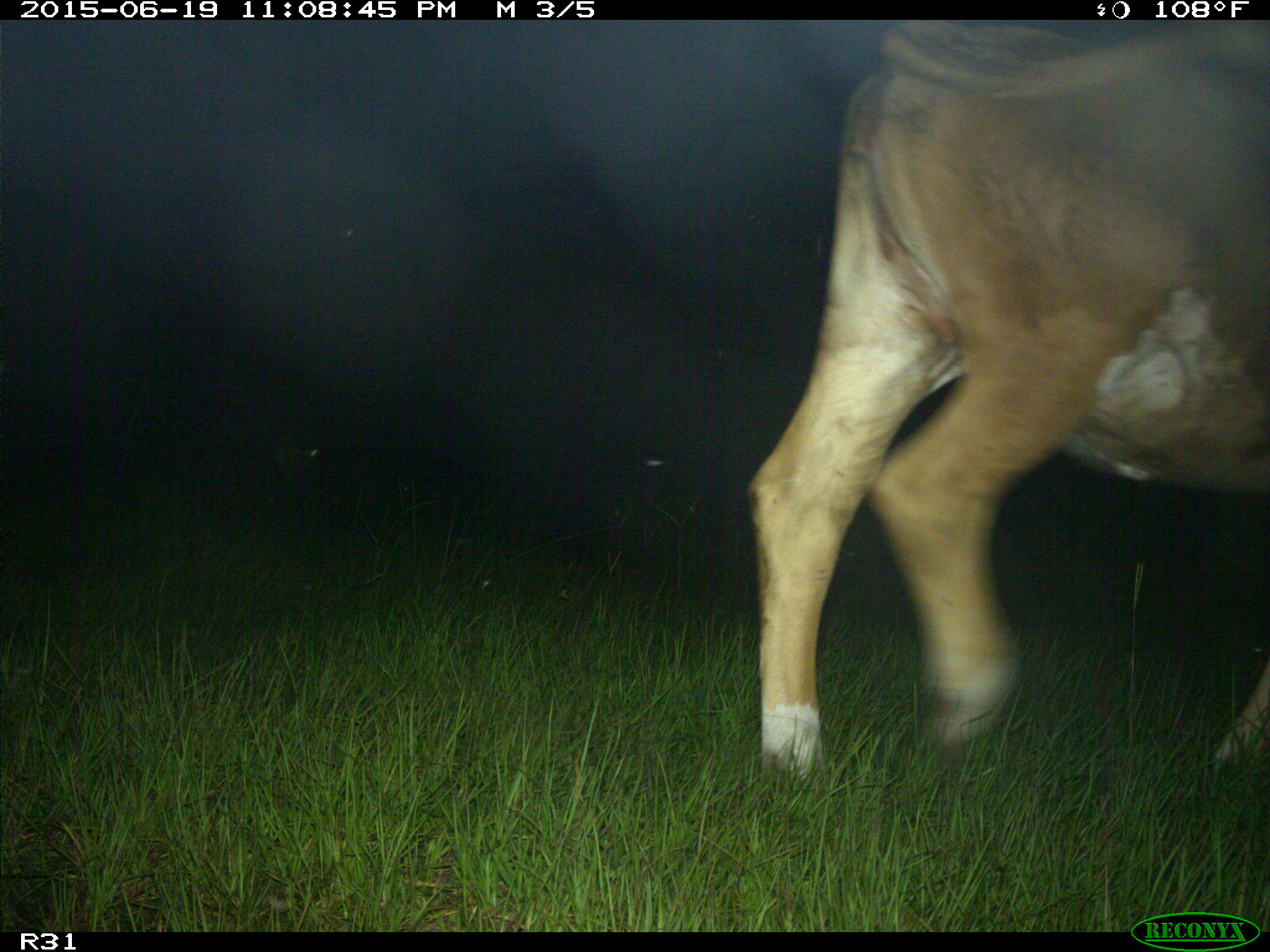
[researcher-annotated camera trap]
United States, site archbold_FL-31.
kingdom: Animalia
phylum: Chordata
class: Mammalia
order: Artiodactyla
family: Bovidae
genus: Bos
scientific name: Bos taurus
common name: domestic cow